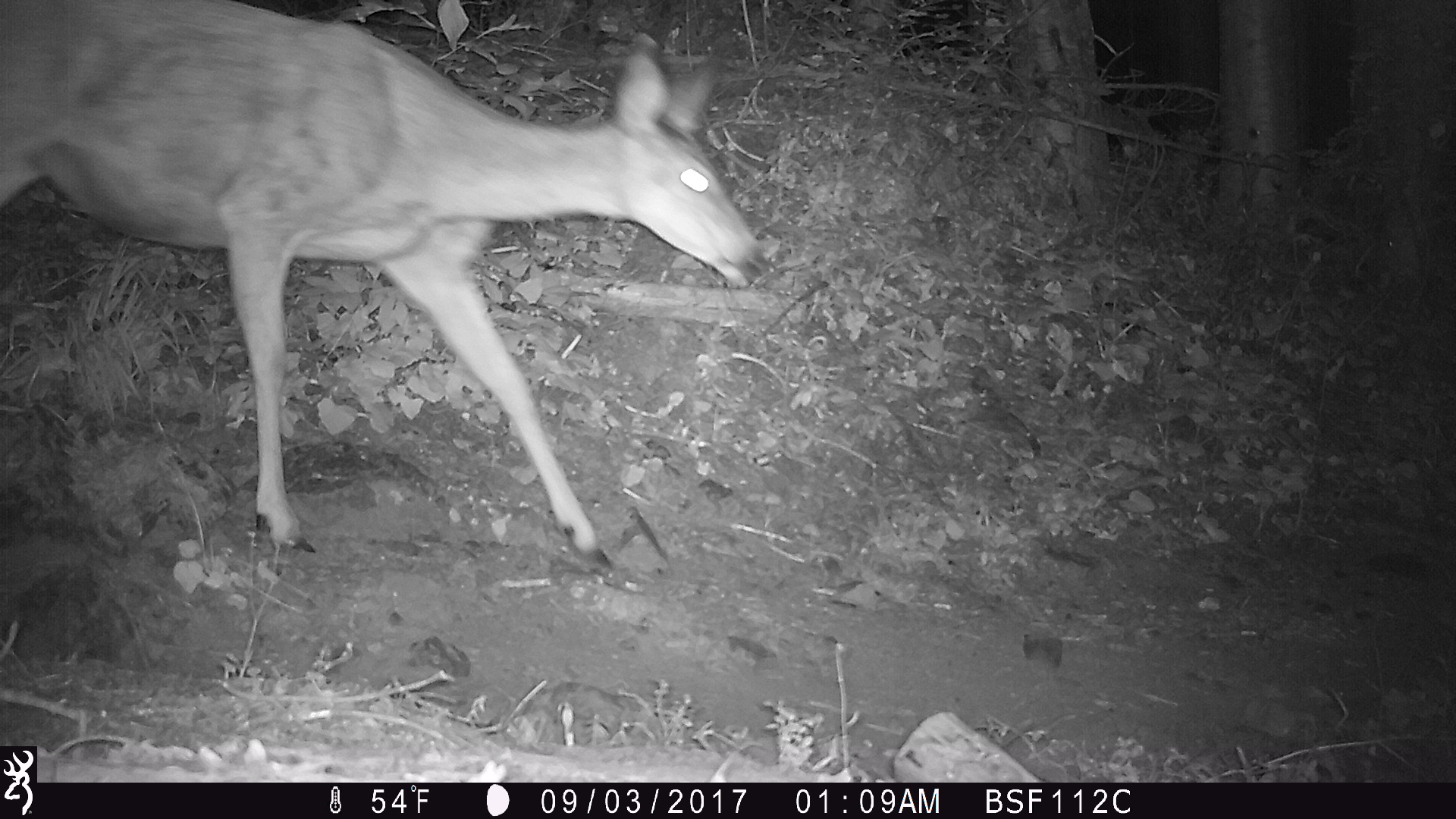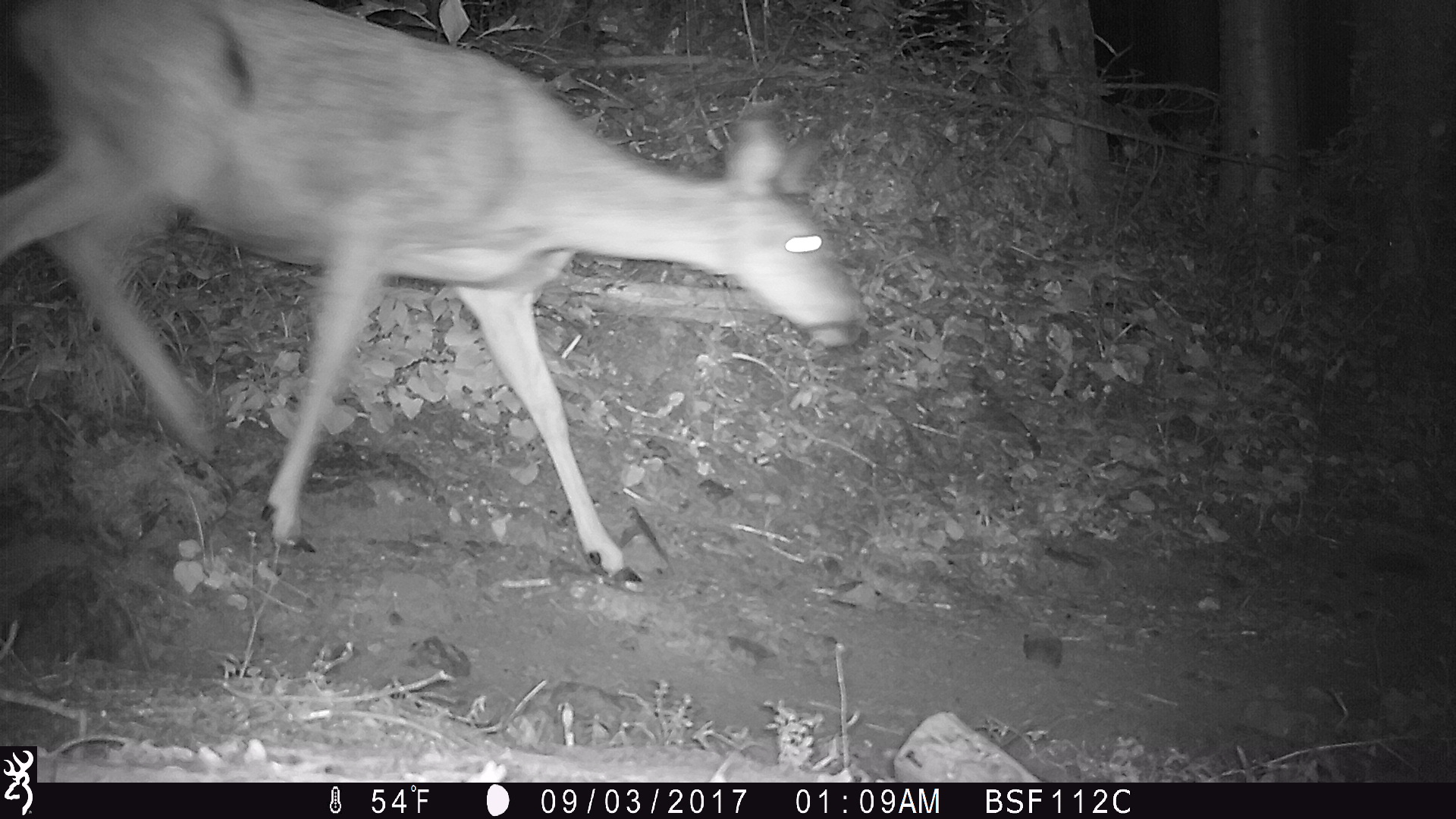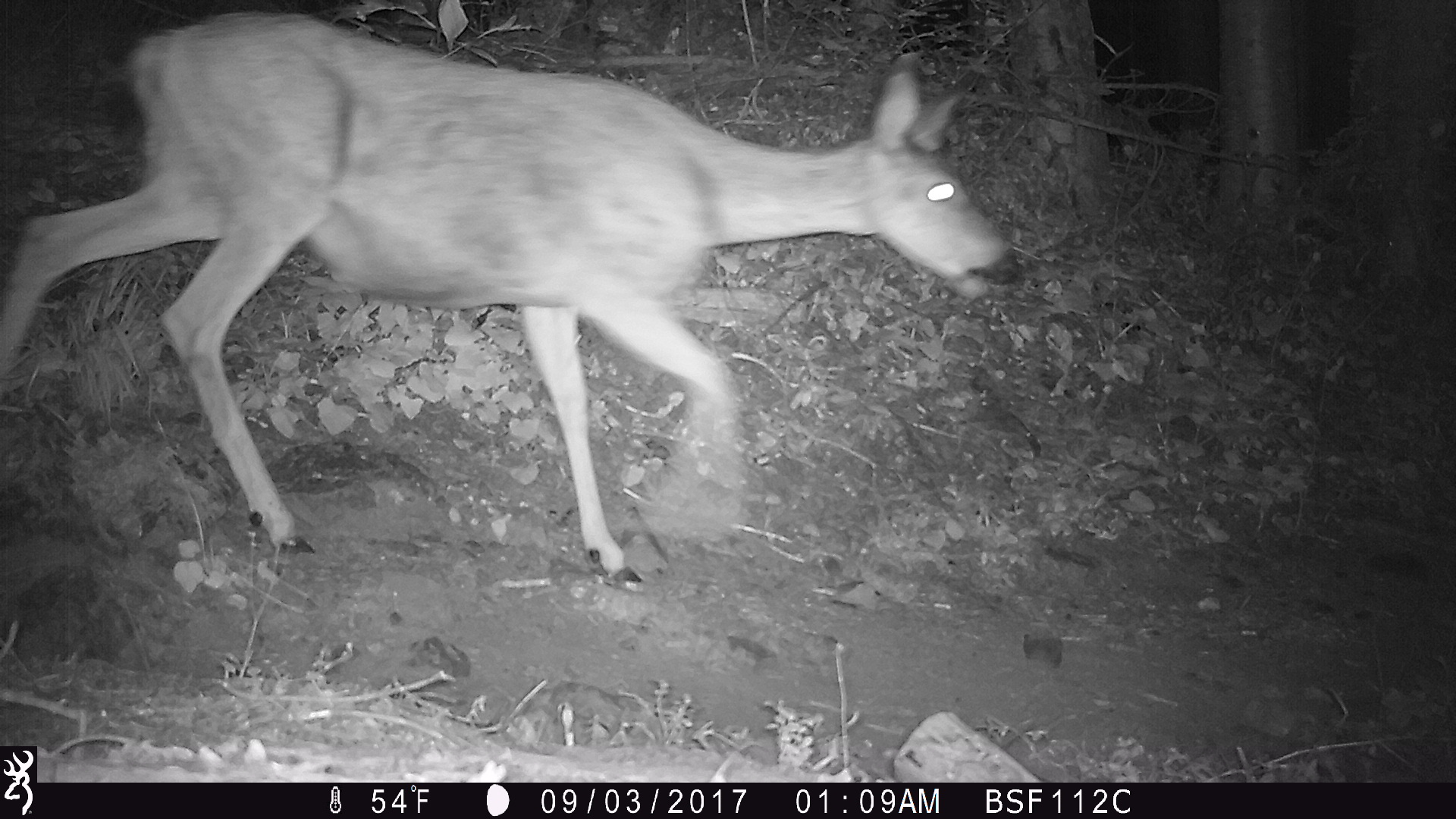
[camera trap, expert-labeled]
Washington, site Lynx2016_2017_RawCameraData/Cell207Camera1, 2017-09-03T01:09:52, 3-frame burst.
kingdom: Animalia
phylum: Chordata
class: Mammalia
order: Artiodactyla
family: Cervidae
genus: Odocoileus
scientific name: Odocoileus hemionus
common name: mule deer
Odocoileus hemionus (mule deer). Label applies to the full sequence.